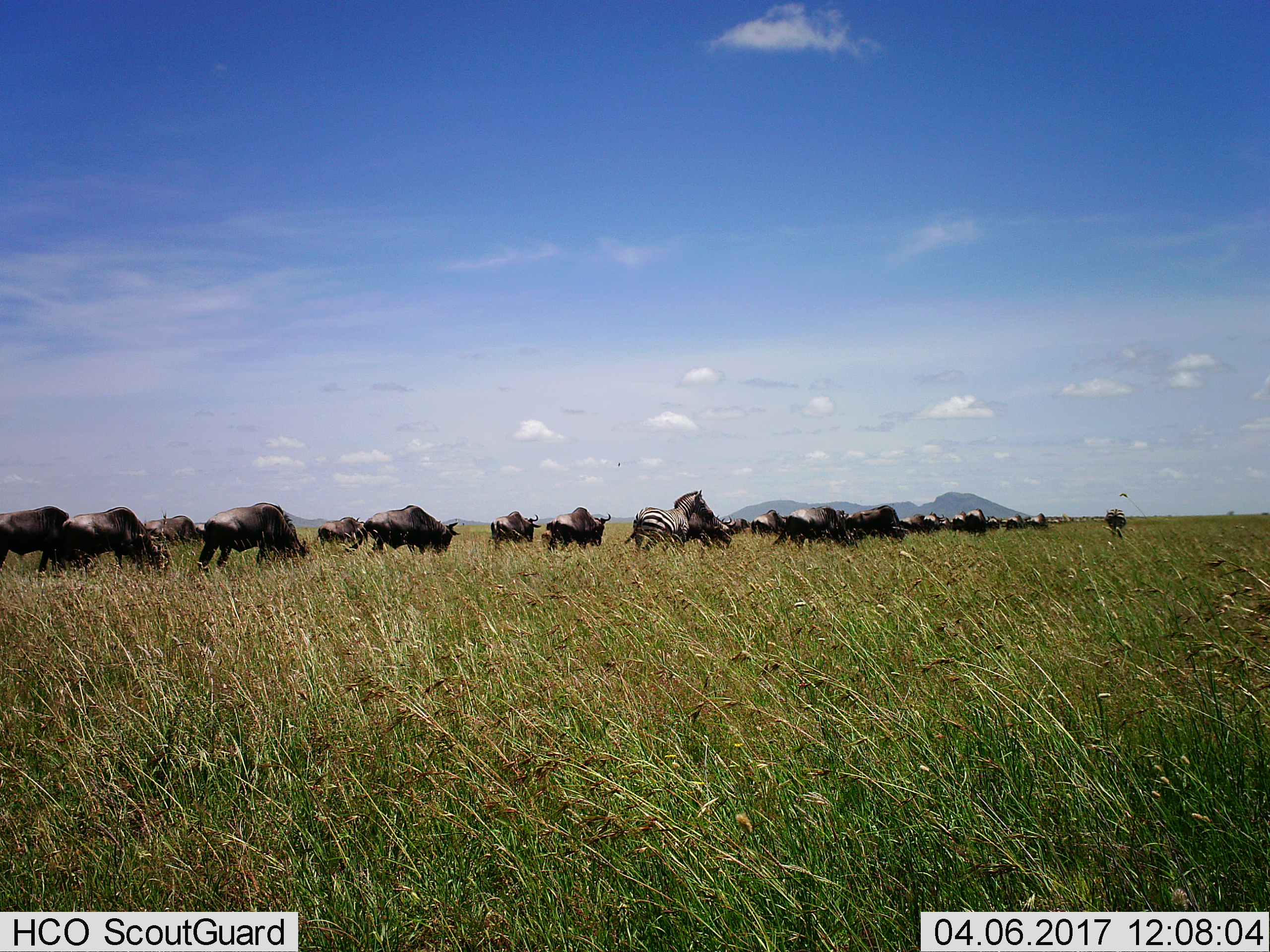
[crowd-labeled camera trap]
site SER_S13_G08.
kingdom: Animalia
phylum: Chordata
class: Mammalia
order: Artiodactyla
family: Bovidae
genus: Connochaetes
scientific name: Connochaetes taurinus taurinus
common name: blue wildebeest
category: wildebeestblue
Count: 11-50.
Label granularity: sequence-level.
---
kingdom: Animalia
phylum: Chordata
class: Mammalia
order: Perissodactyla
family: Equidae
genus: Equus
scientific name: Equus quagga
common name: plains zebra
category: zebraplains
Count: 2.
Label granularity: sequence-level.